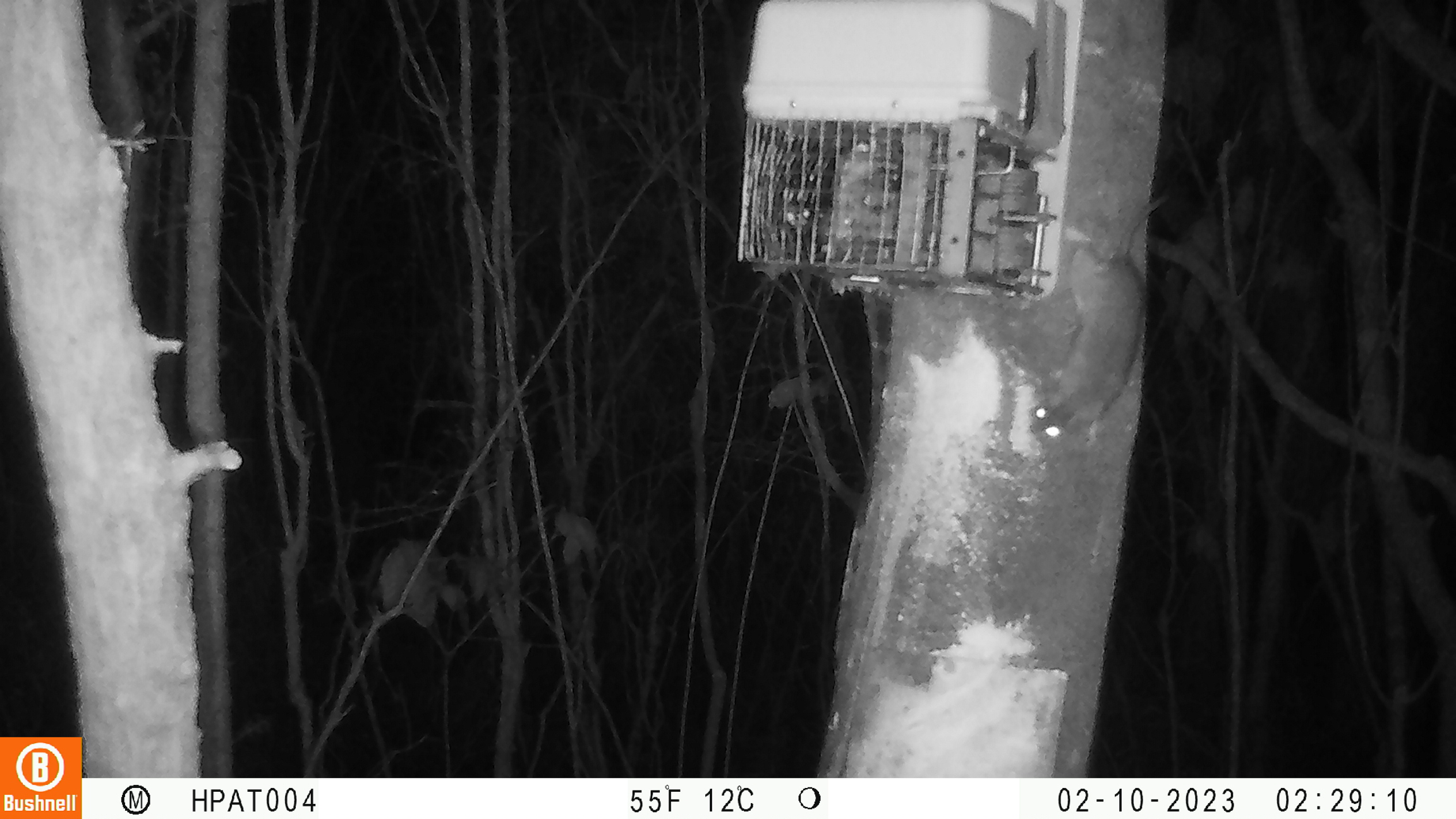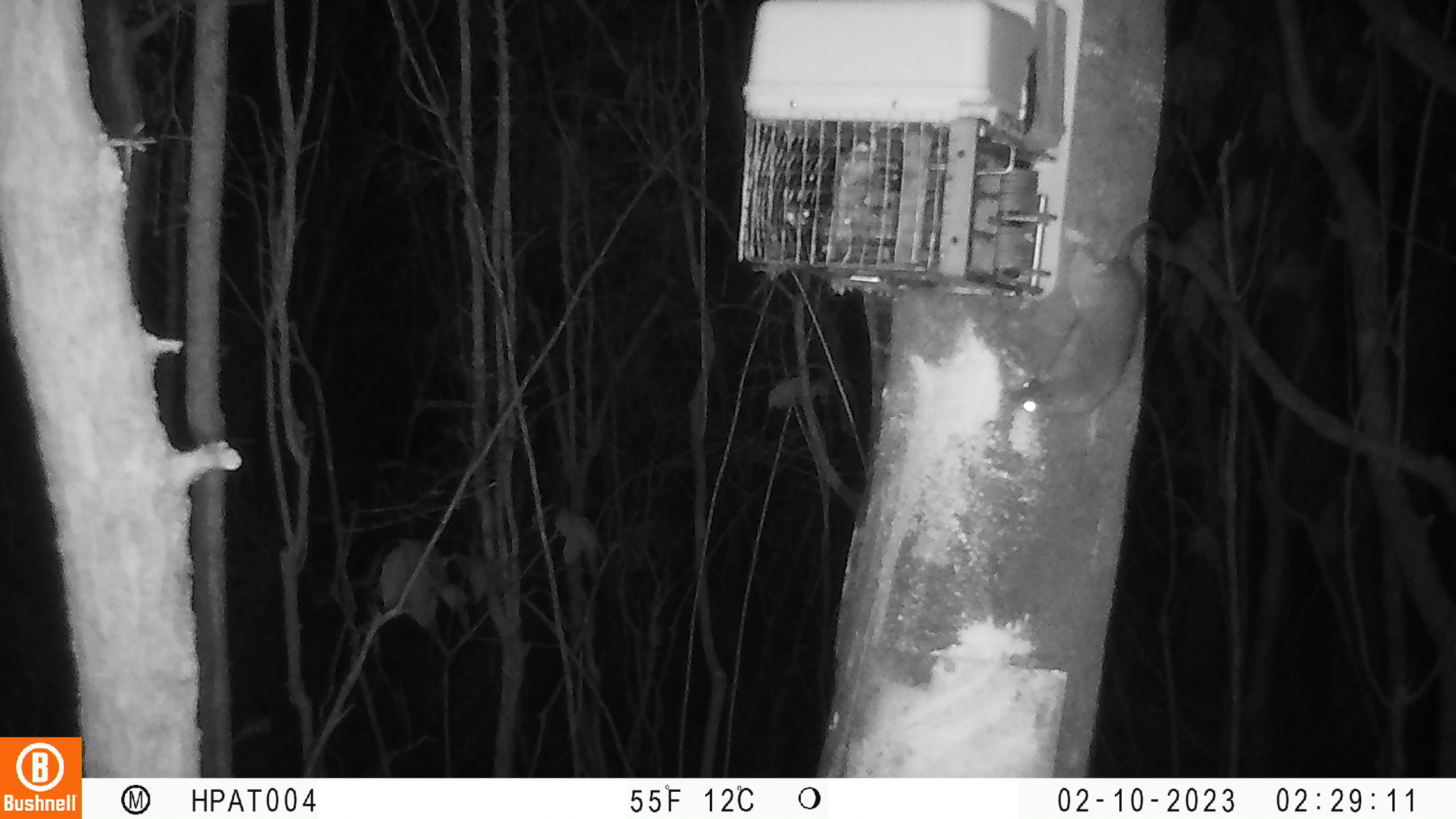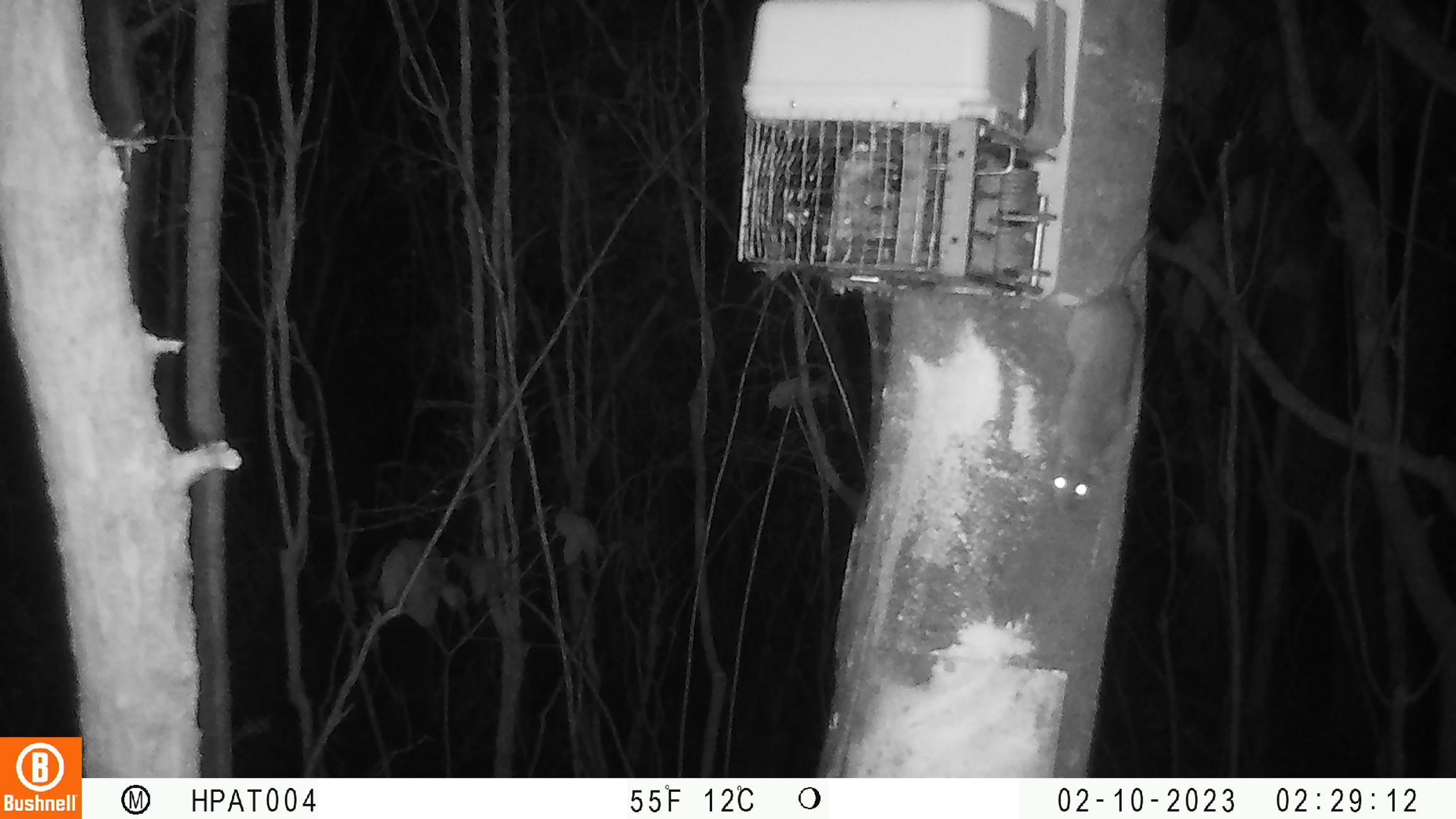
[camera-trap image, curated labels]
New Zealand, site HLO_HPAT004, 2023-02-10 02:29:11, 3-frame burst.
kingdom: Animalia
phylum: Chordata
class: Mammalia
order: Rodentia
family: Muridae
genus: Rattus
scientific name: Rattus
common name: rat